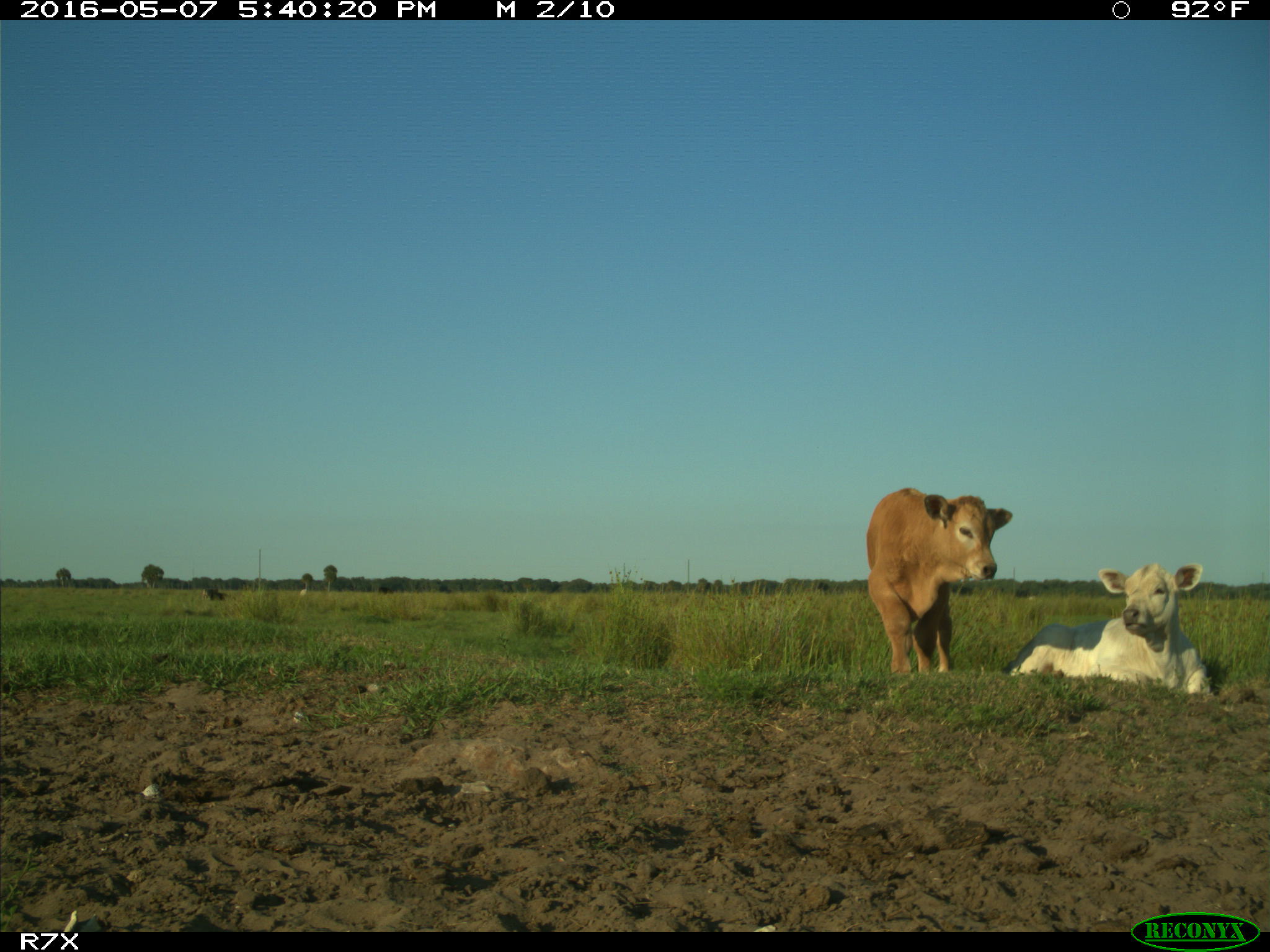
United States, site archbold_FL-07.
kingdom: Animalia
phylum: Chordata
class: Mammalia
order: Artiodactyla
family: Bovidae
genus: Bos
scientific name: Bos taurus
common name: domestic cow